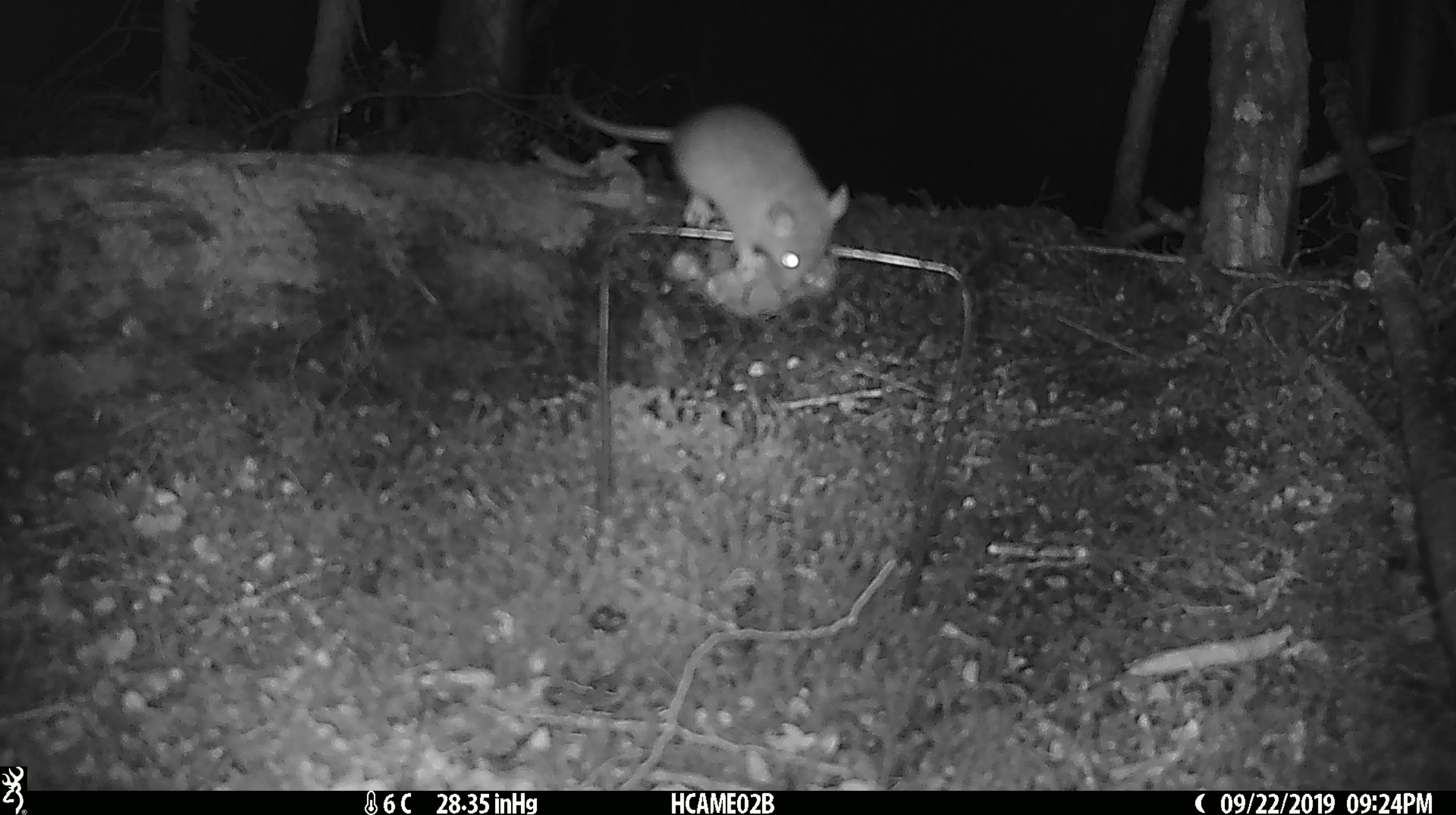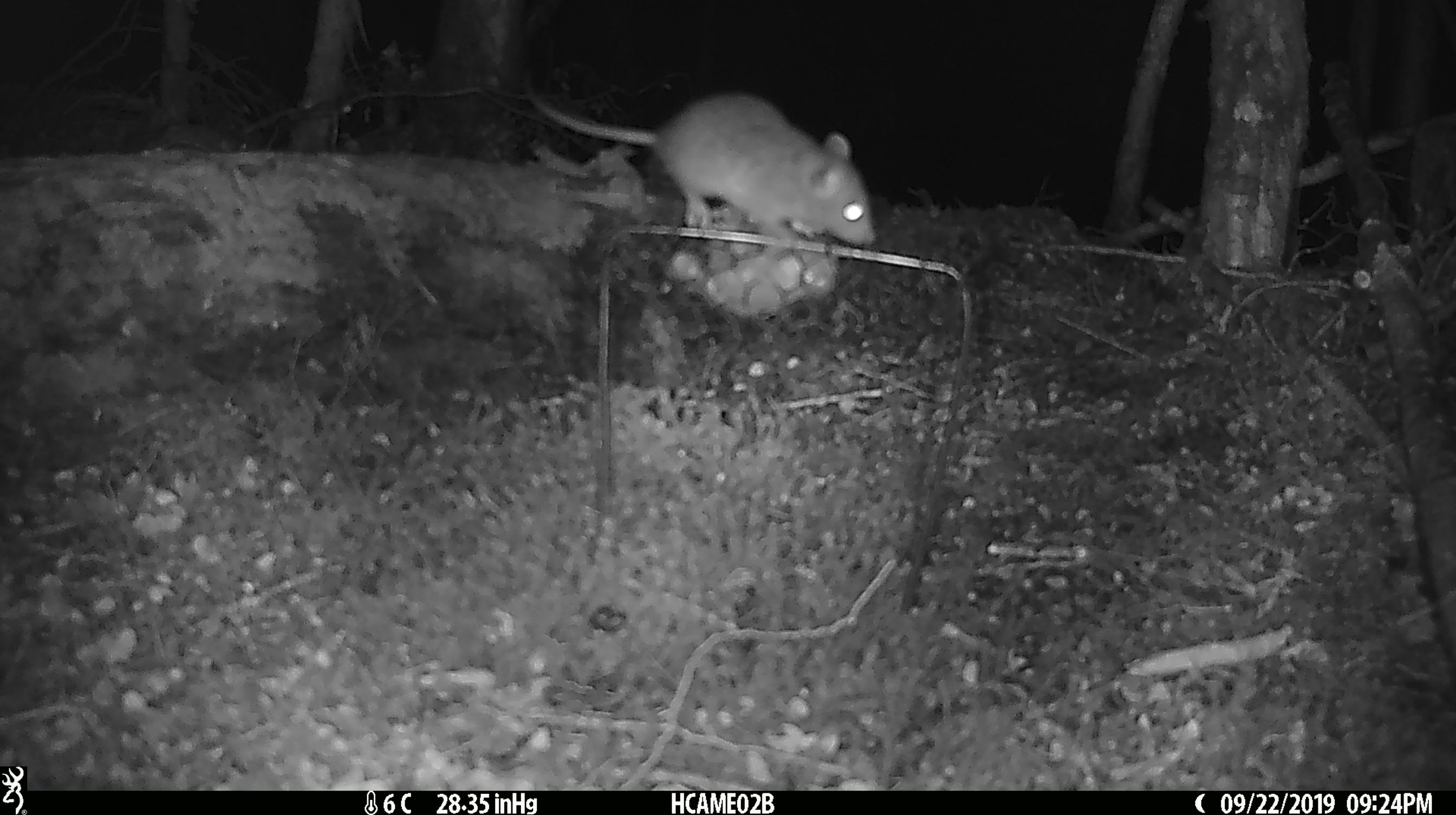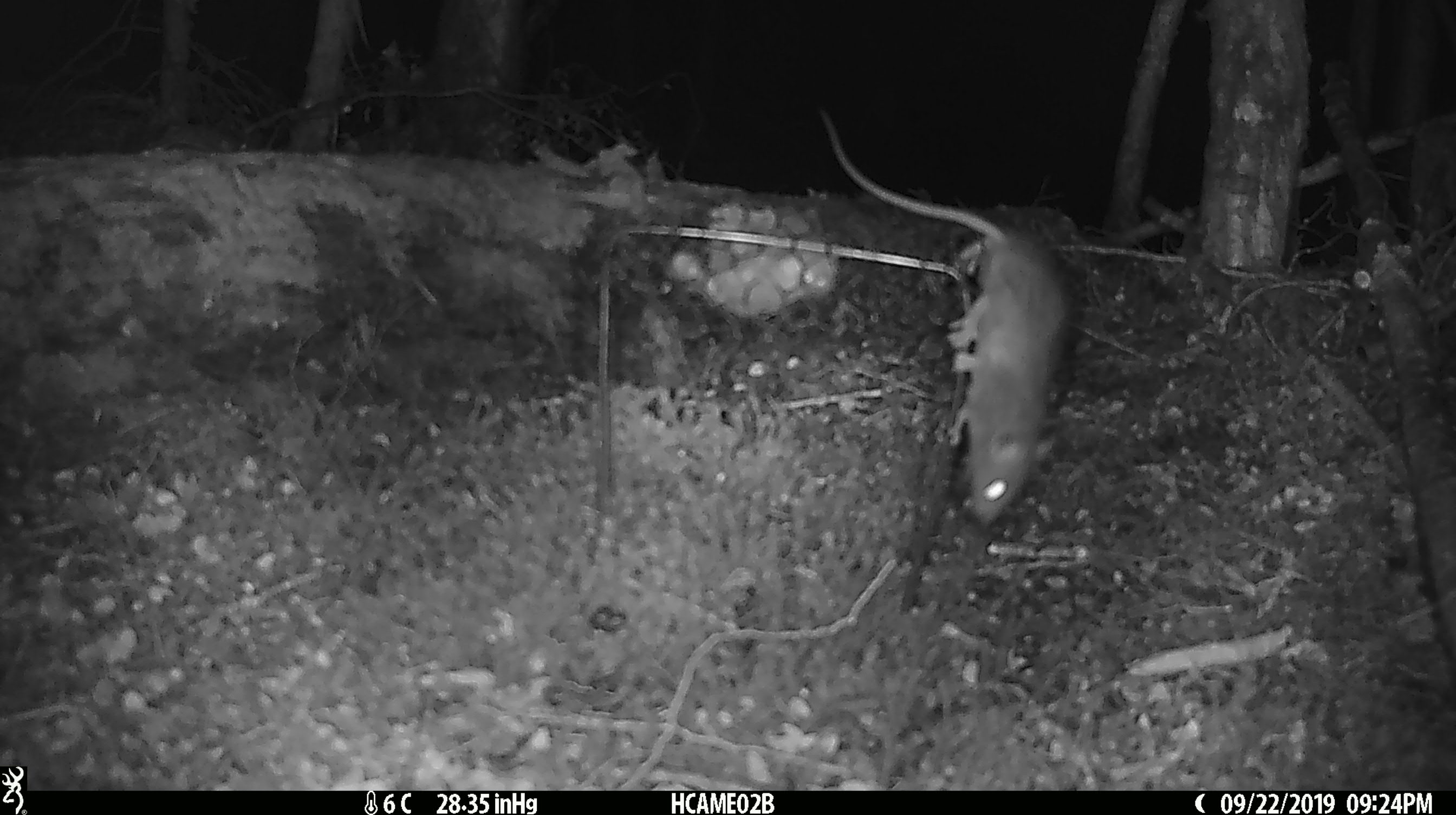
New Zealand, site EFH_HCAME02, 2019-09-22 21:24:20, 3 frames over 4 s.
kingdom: Animalia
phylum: Chordata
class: Mammalia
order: Rodentia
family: Muridae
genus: Mus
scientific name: Mus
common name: mouse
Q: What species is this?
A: Mouse (Mus).